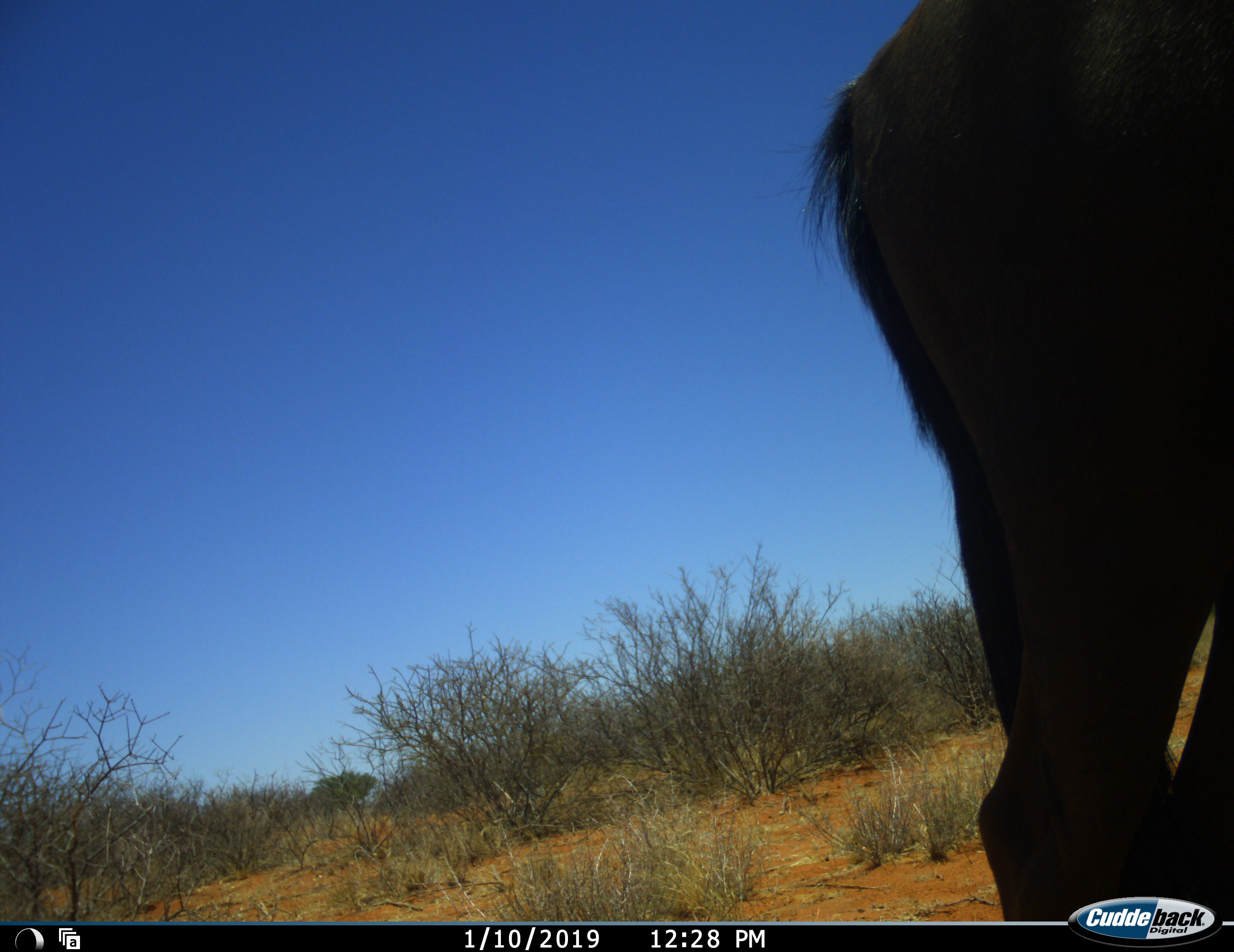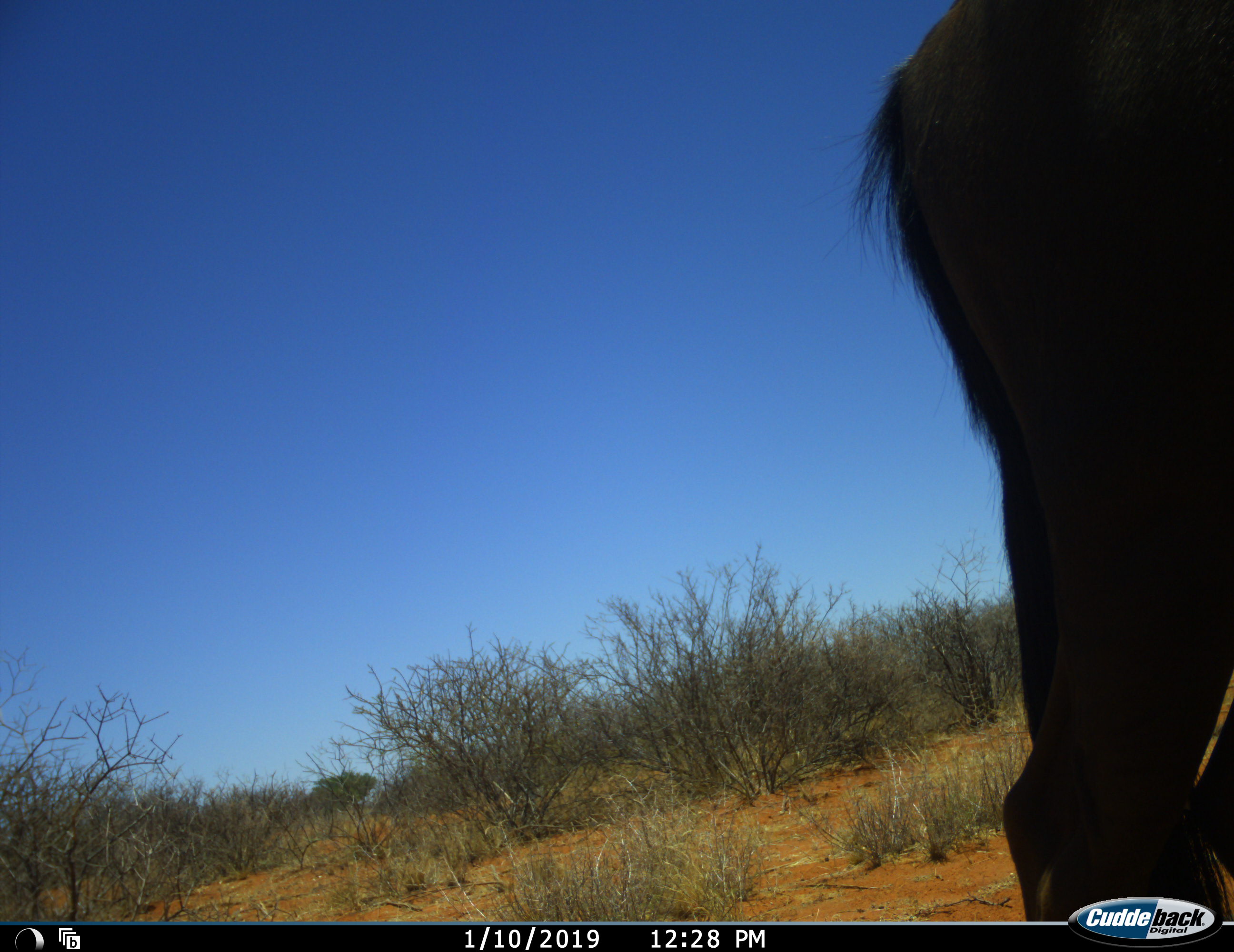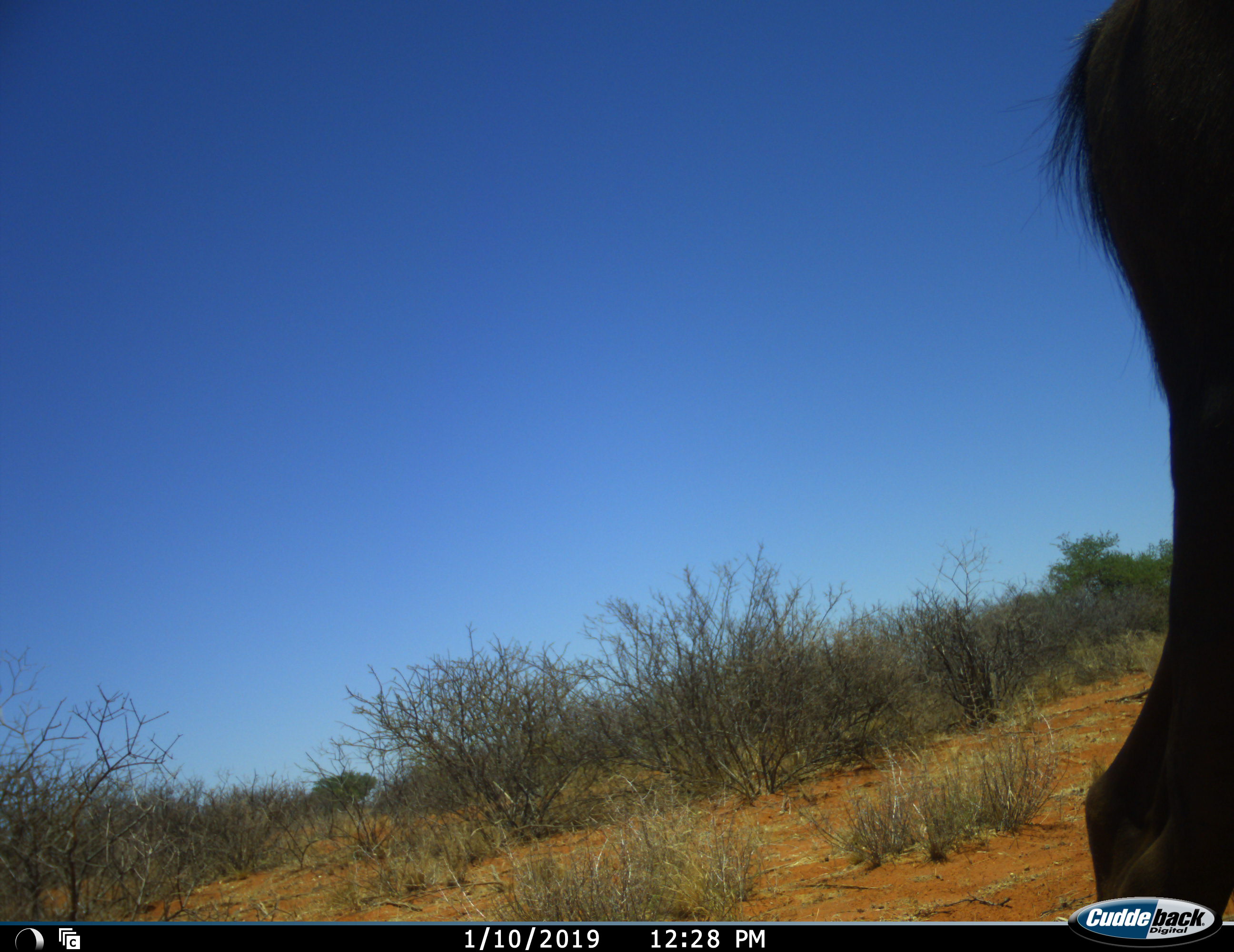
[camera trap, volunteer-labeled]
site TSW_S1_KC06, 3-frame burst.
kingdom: Animalia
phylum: Chordata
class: Mammalia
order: Artiodactyla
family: Bovidae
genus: Connochaetes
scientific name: Connochaetes taurinus taurinus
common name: blue wildebeest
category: wildebeestblue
Wildebeestblue (blue wildebeest) (Connochaetes taurinus taurinus), count 1. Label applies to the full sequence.